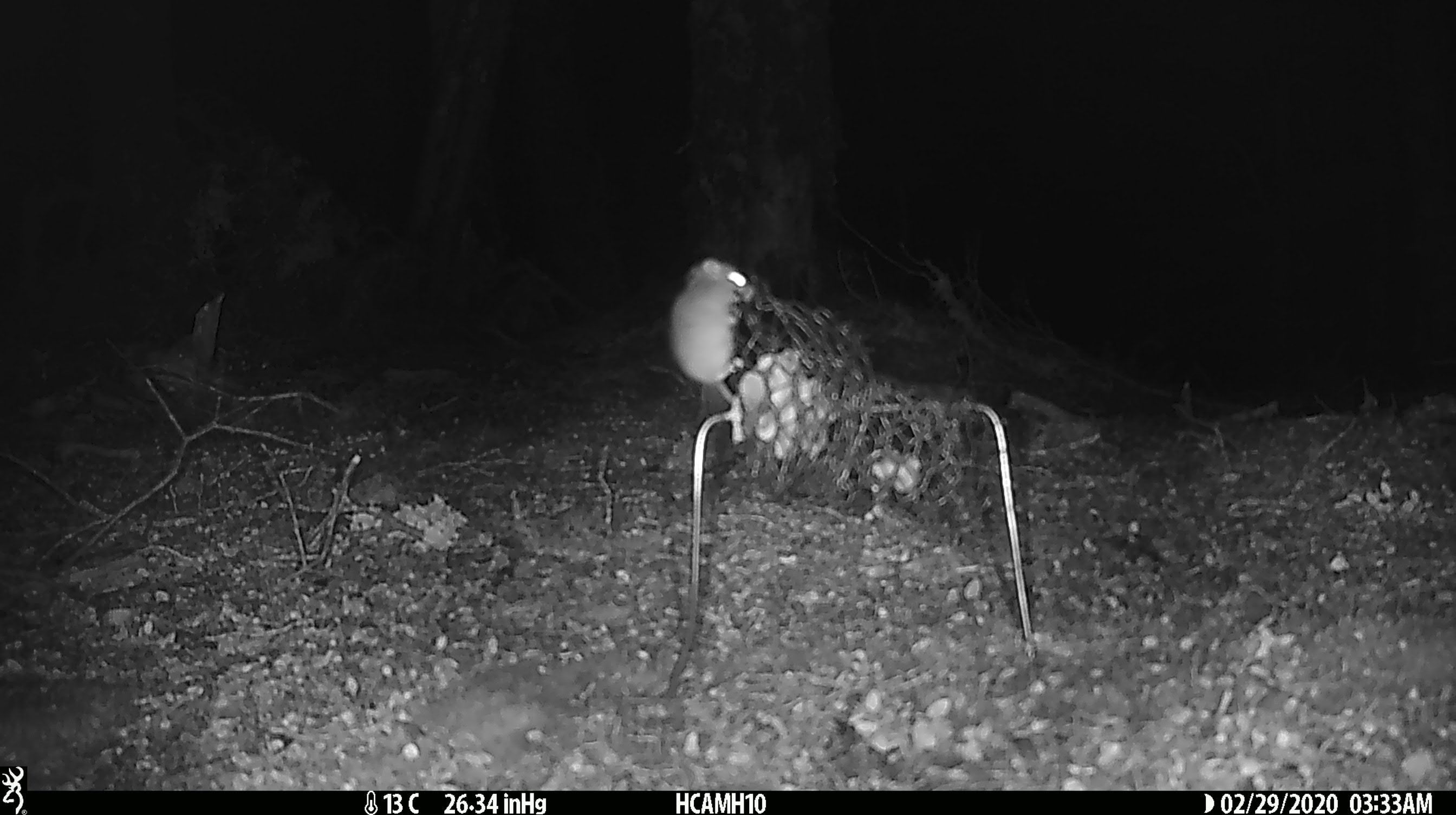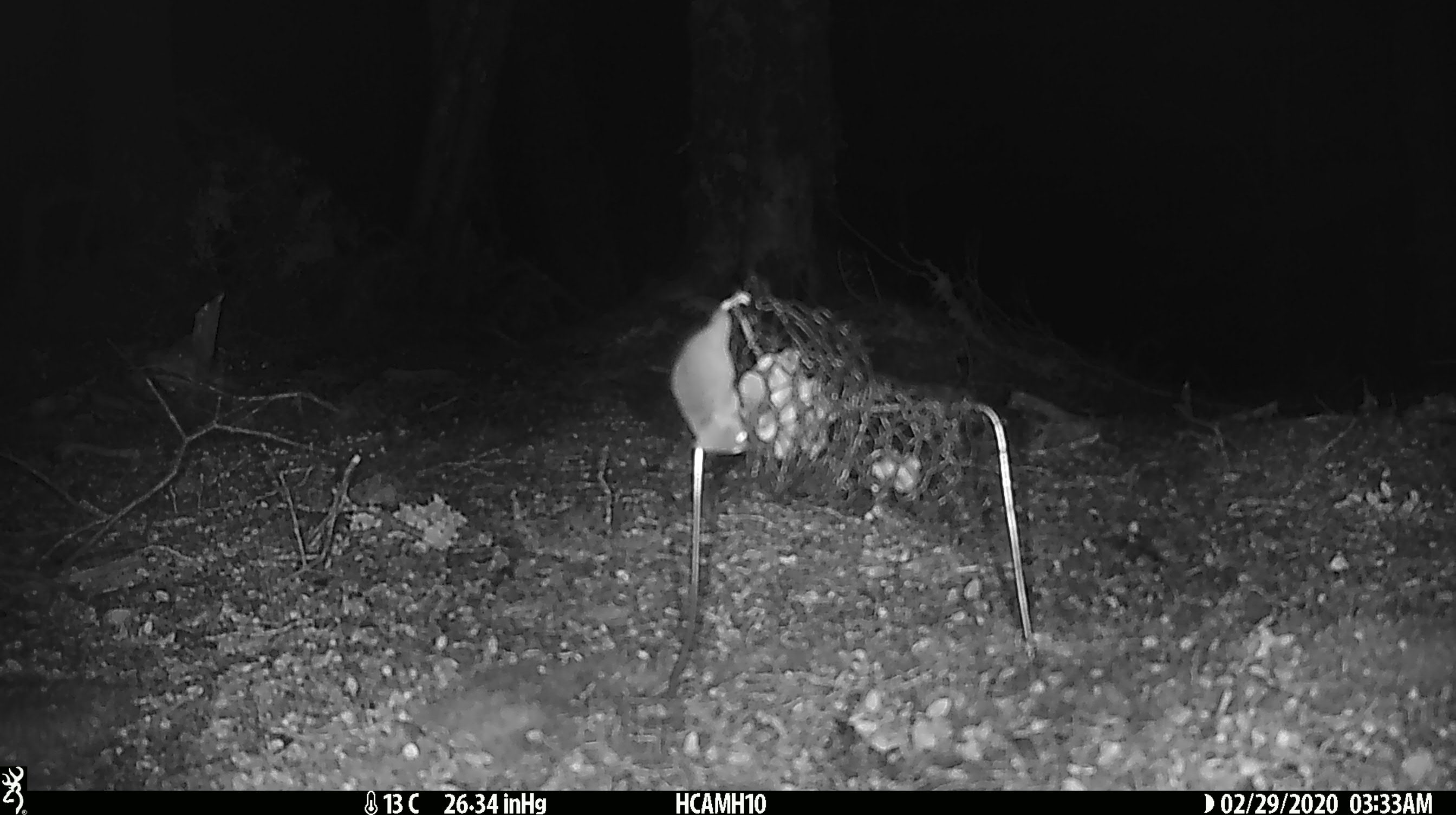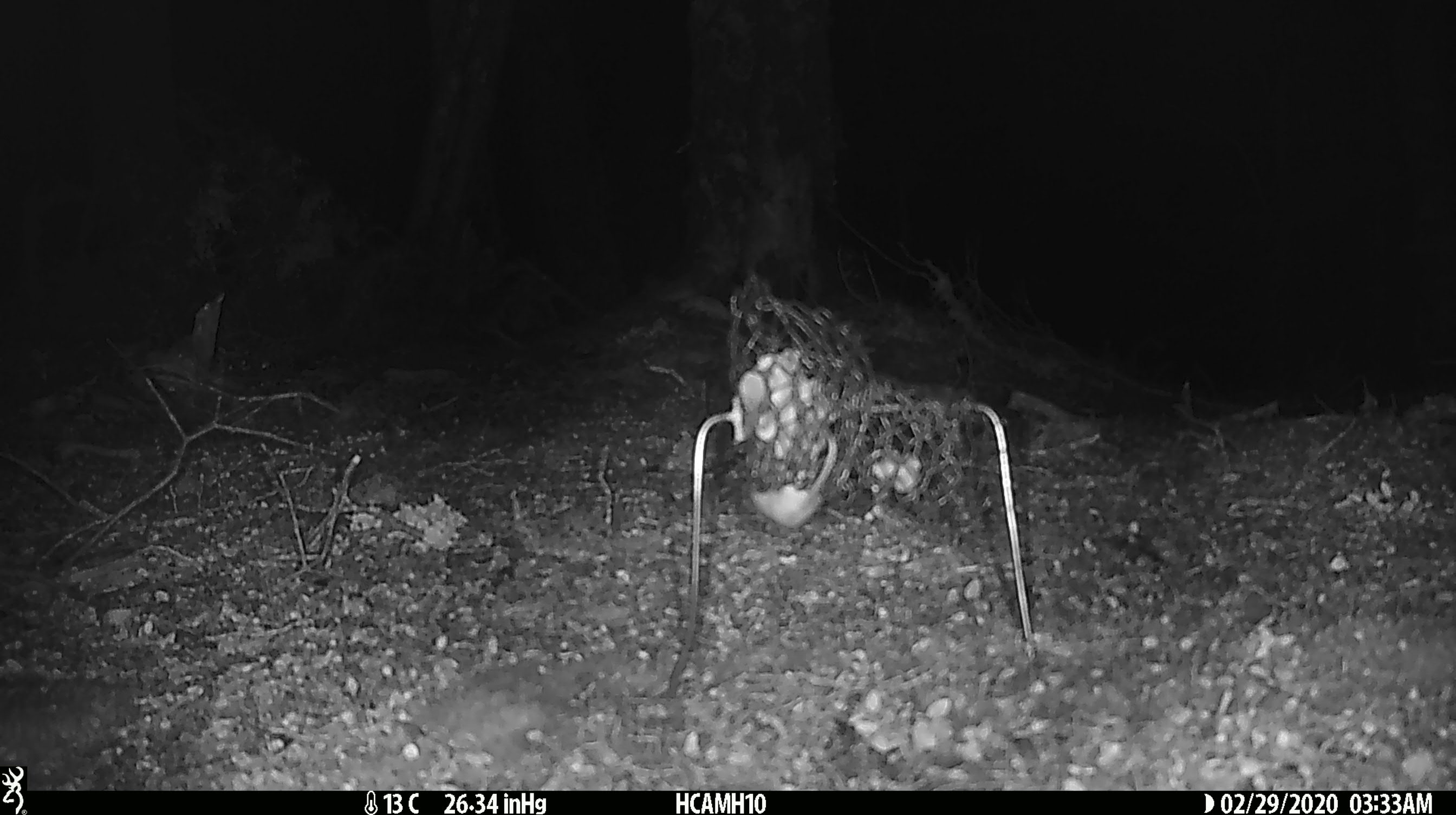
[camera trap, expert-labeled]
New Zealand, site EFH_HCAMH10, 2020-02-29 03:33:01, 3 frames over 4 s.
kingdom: Animalia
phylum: Chordata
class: Mammalia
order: Rodentia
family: Muridae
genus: Mus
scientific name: Mus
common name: mouse